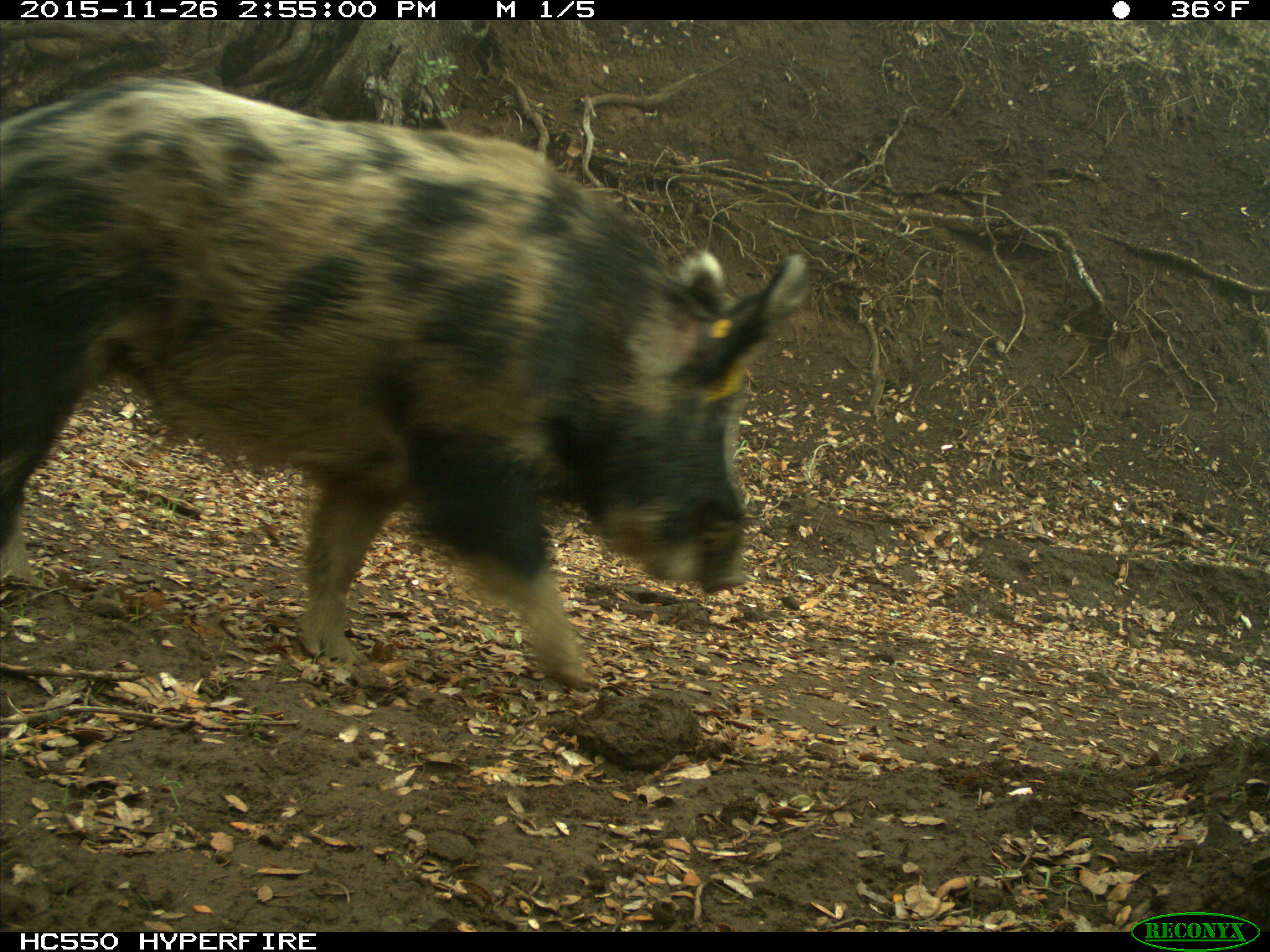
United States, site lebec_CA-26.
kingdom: Animalia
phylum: Chordata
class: Mammalia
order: Artiodactyla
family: Suidae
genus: Sus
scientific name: Sus scrofa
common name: wild boar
Sus scrofa (wild boar).